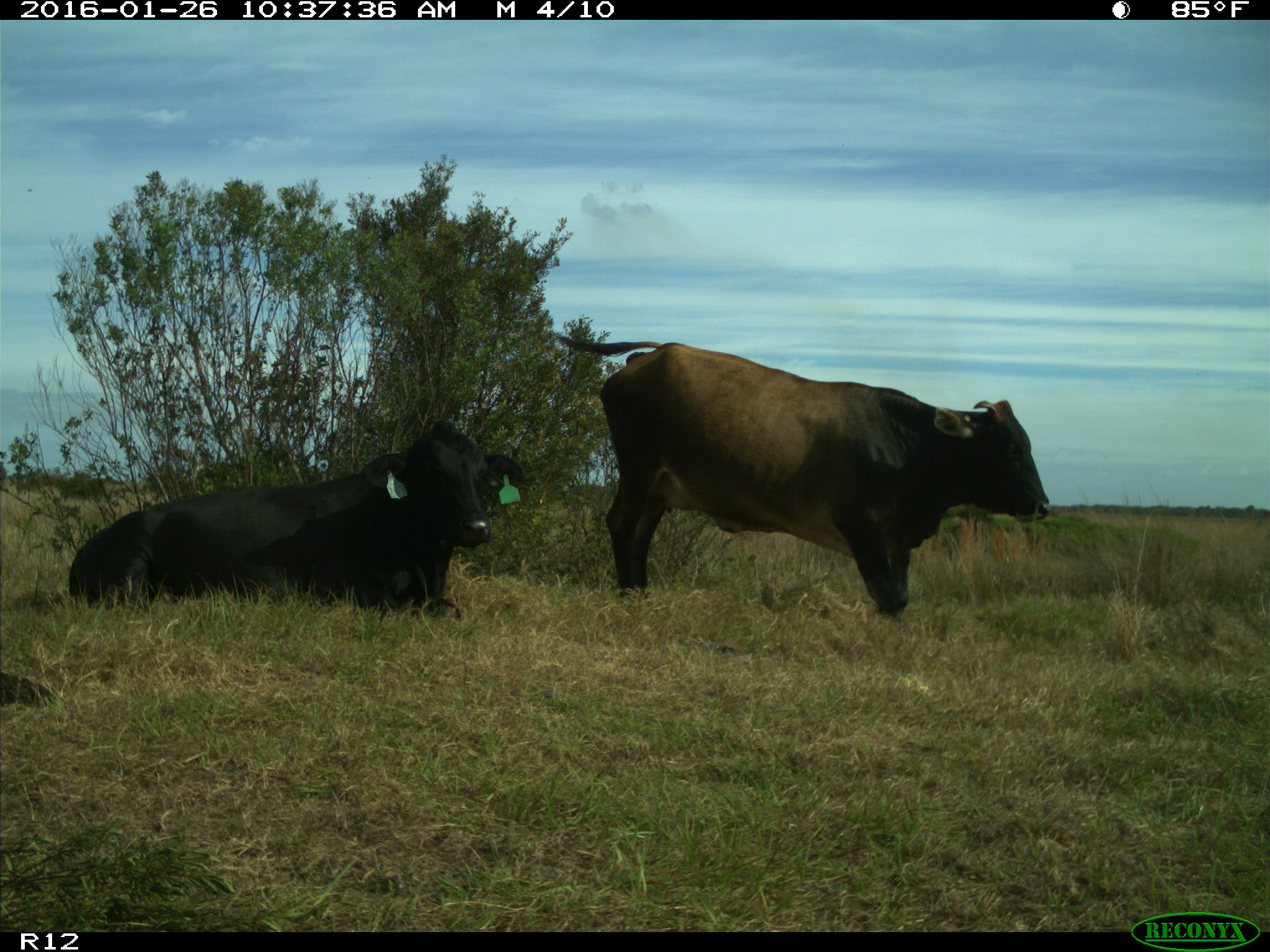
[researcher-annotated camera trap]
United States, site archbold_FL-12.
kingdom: Animalia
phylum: Chordata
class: Mammalia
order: Artiodactyla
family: Bovidae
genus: Bos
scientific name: Bos taurus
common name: domestic cow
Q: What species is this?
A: Bos taurus (domestic cow).